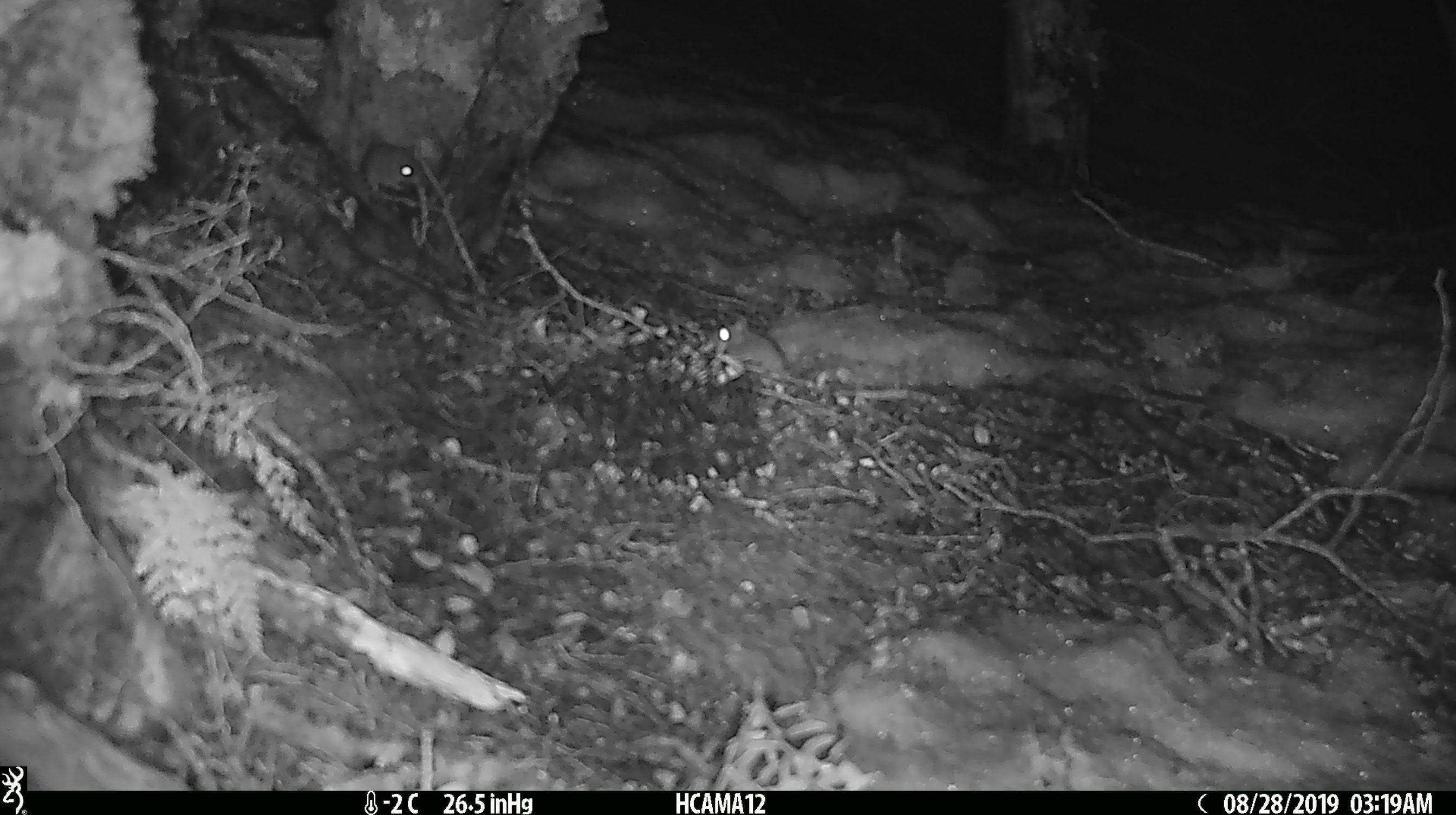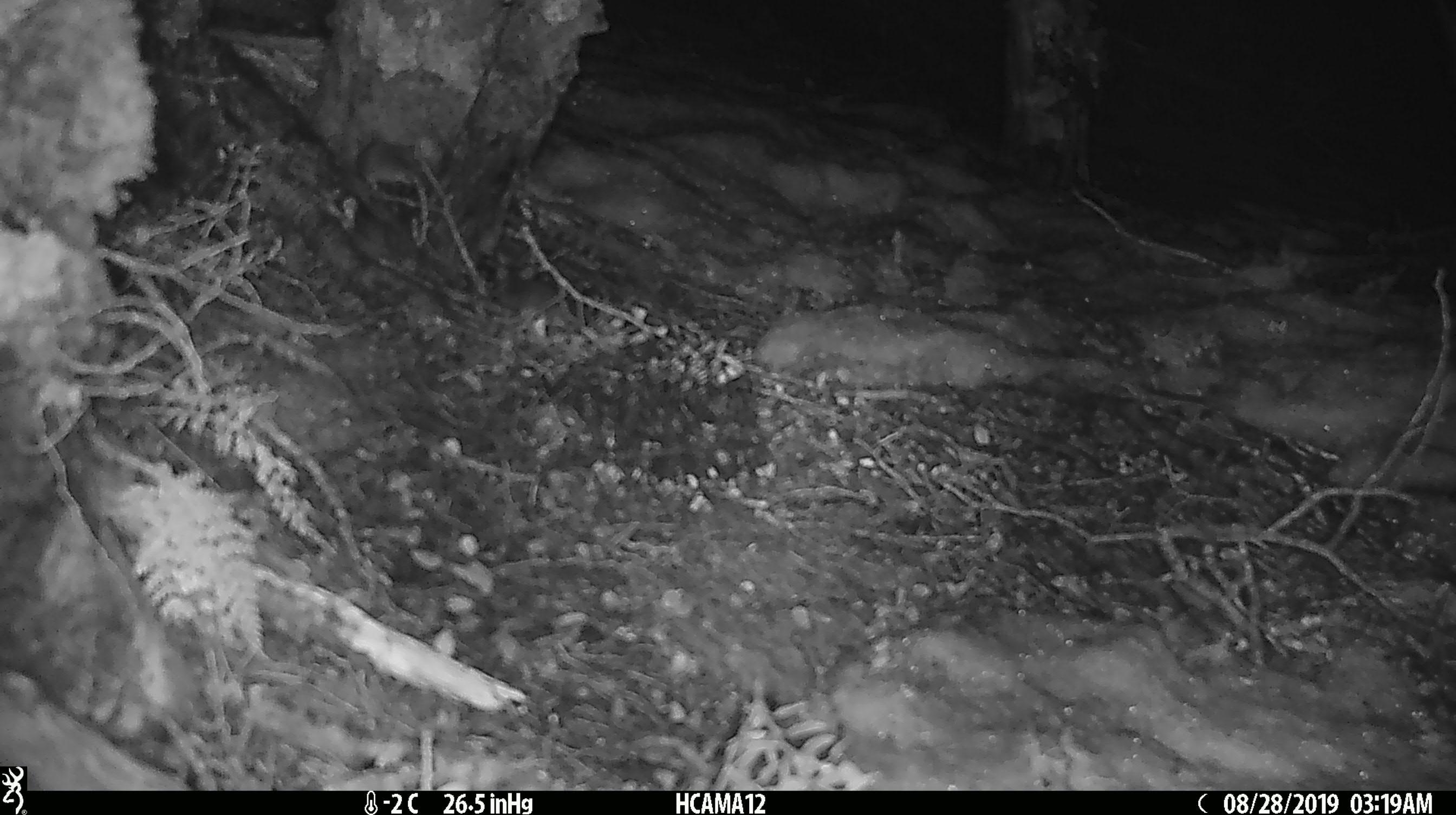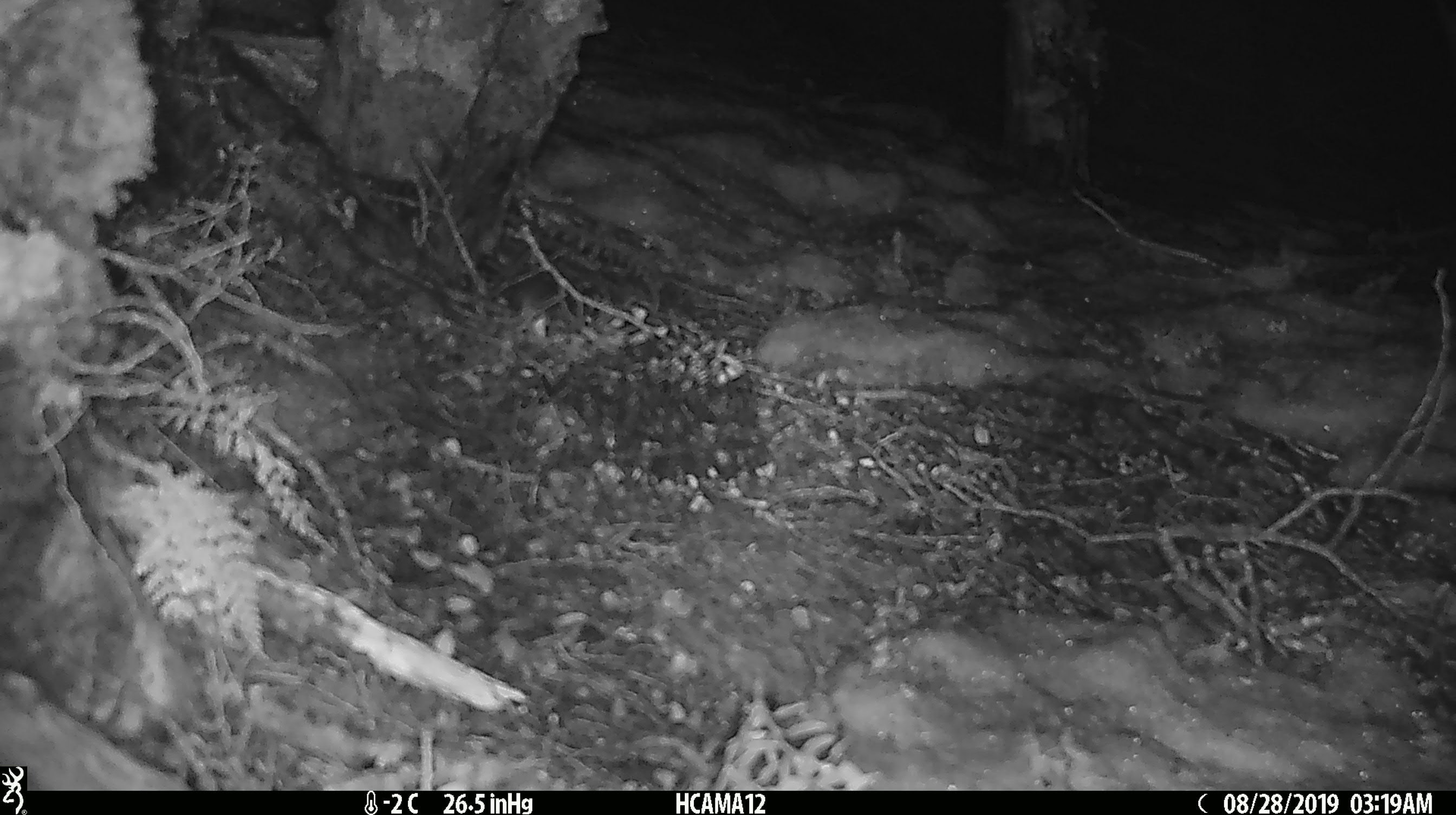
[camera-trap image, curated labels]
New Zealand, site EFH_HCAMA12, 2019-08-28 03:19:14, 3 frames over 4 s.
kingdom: Animalia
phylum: Chordata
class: Mammalia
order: Rodentia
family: Muridae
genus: Mus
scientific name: Mus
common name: mouse